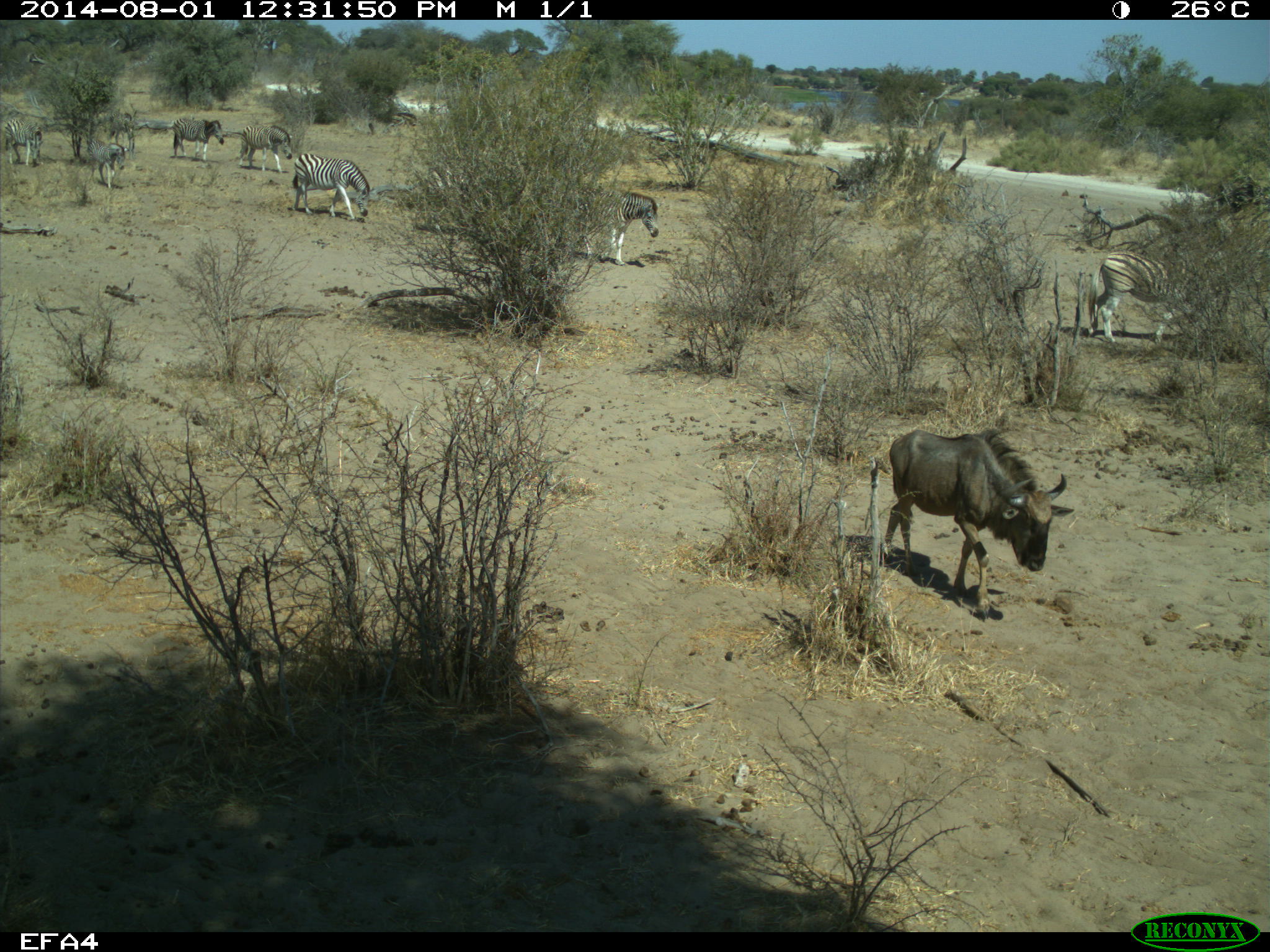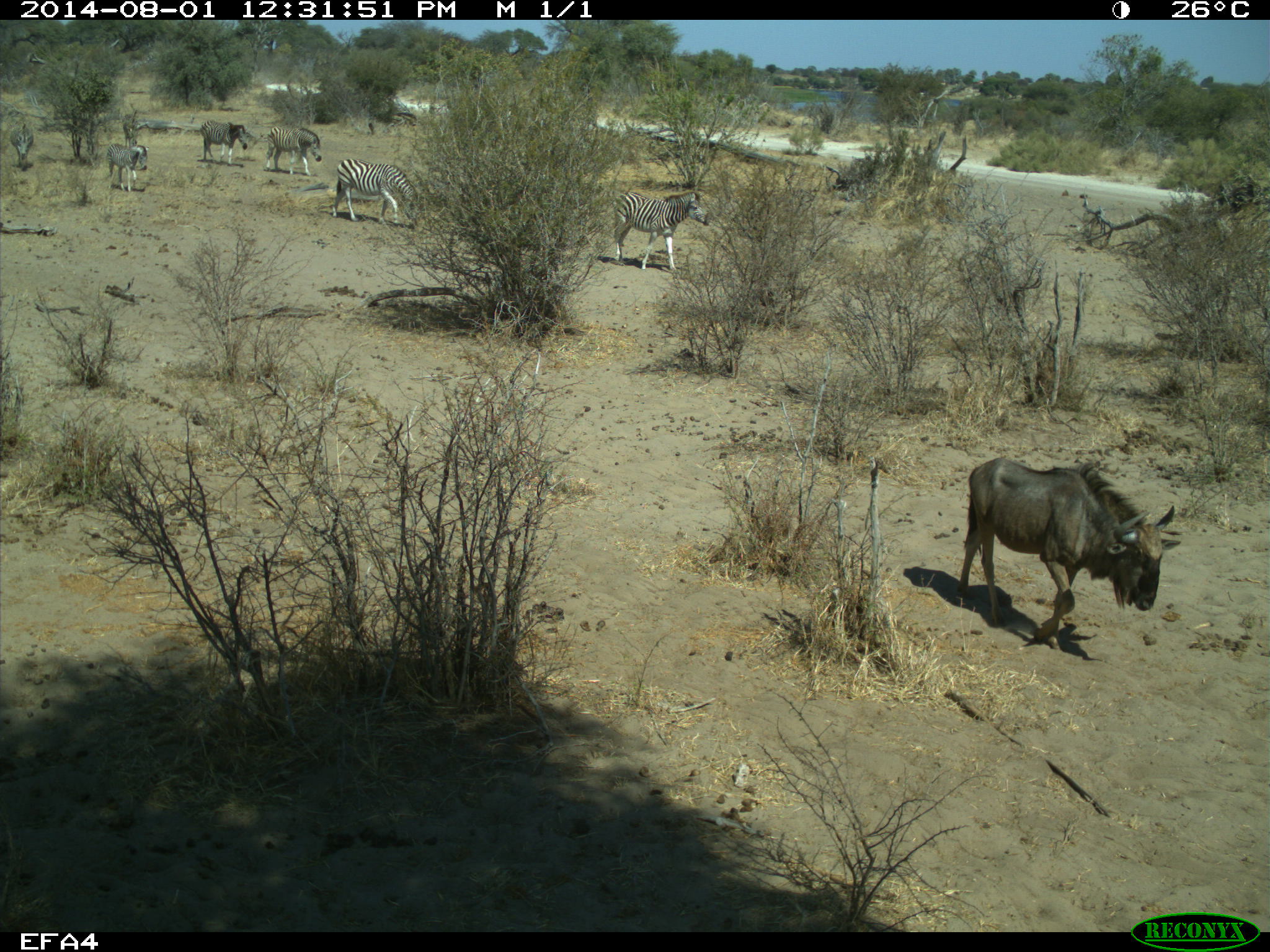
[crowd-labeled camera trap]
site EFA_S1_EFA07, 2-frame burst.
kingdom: Animalia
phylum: Chordata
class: Mammalia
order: Artiodactyla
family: Bovidae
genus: Connochaetes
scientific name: Connochaetes taurinus taurinus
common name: blue wildebeest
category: wildebeestblue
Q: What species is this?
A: Wildebeestblue (blue wildebeest) (Connochaetes taurinus taurinus).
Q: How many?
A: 1.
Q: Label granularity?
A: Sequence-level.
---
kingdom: Animalia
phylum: Chordata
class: Mammalia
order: Perissodactyla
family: Equidae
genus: Equus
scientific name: Equus quagga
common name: plains zebra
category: zebraplains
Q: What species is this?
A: Zebraplains (plains zebra) (Equus quagga).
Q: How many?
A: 8.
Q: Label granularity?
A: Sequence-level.